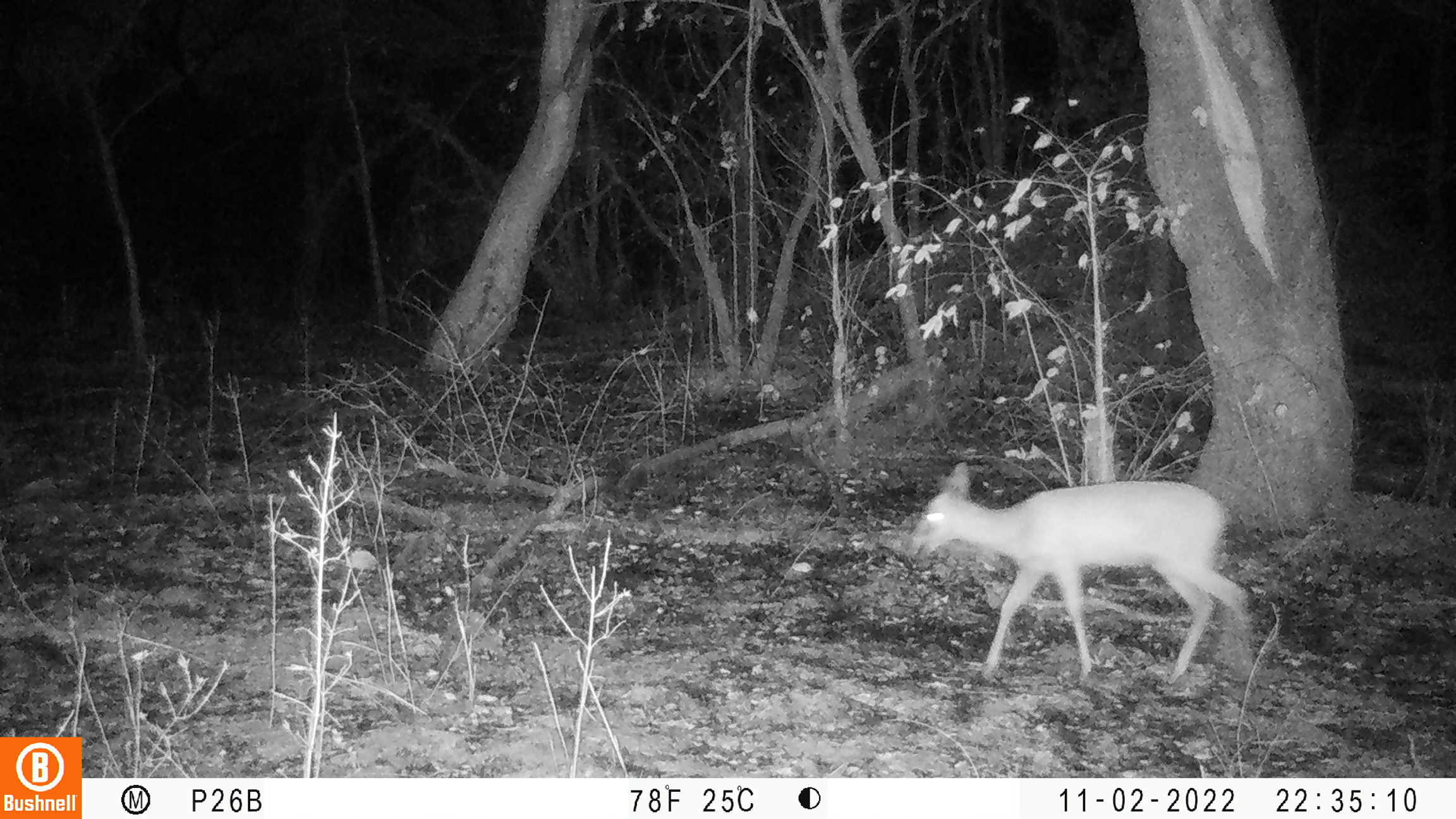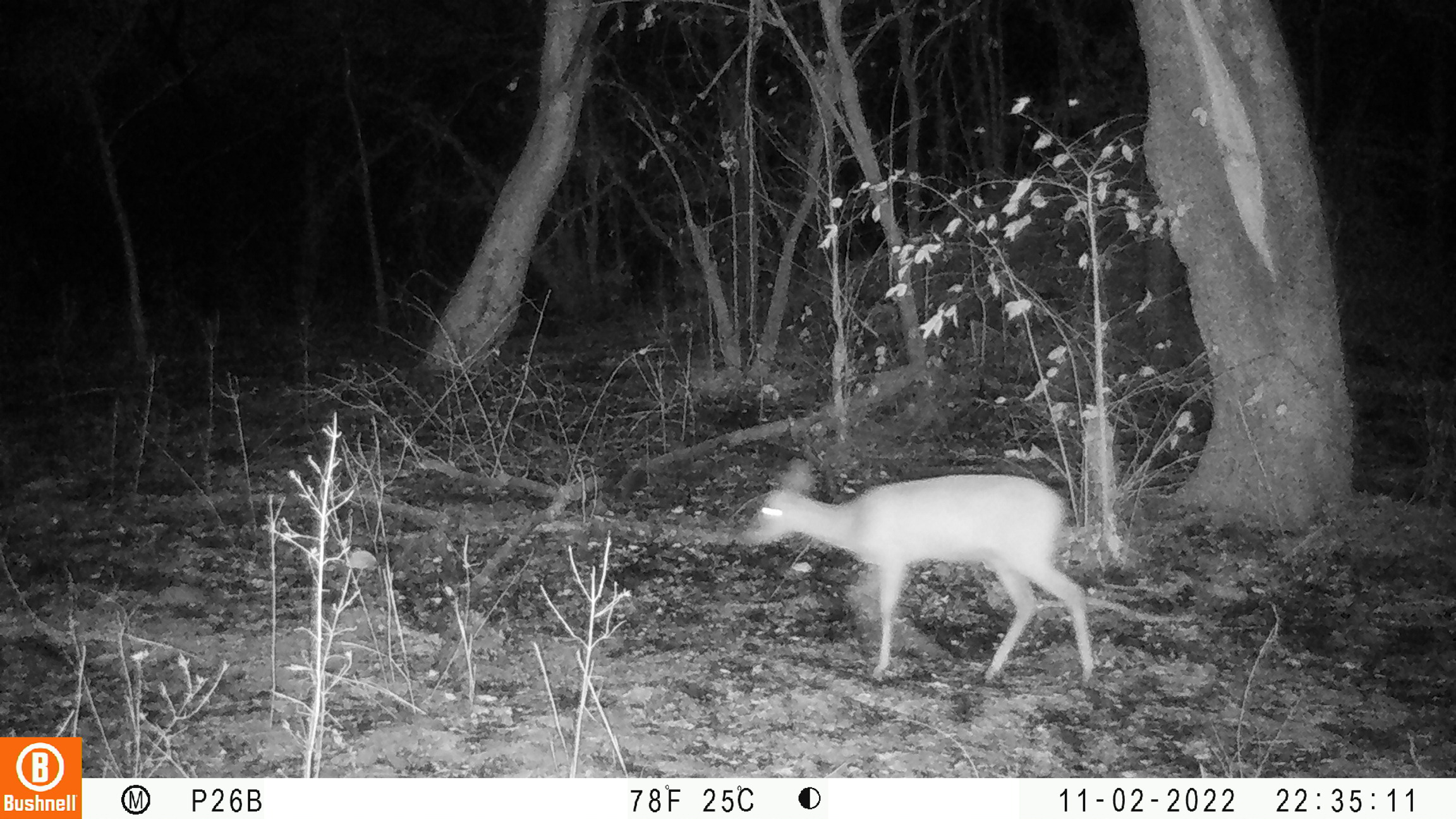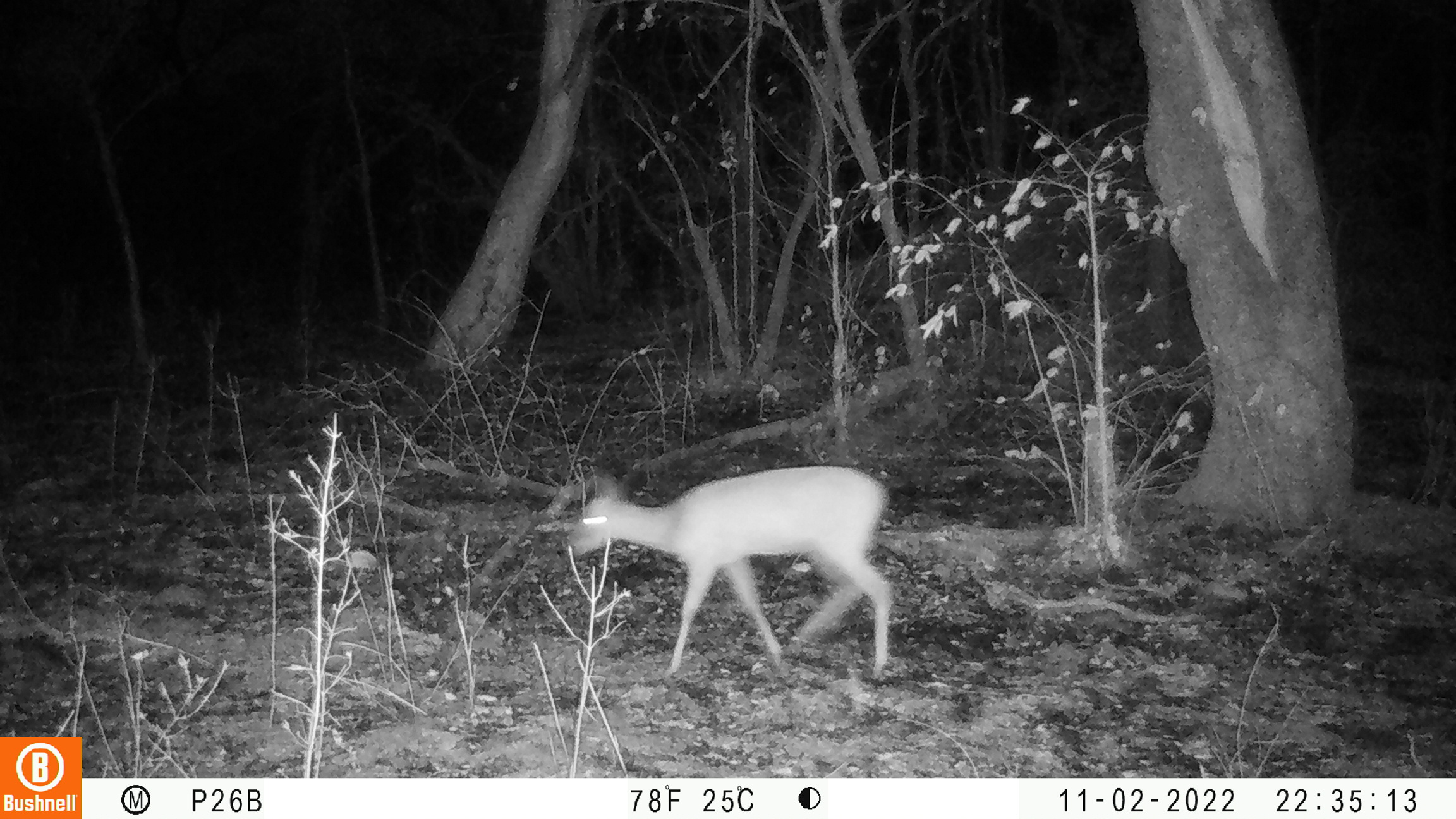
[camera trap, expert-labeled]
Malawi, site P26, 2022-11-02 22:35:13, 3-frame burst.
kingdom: Animalia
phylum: Chordata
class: Mammalia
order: Artiodactyla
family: Bovidae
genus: Sylvicapra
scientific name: Sylvicapra grimmia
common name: common duiker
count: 1